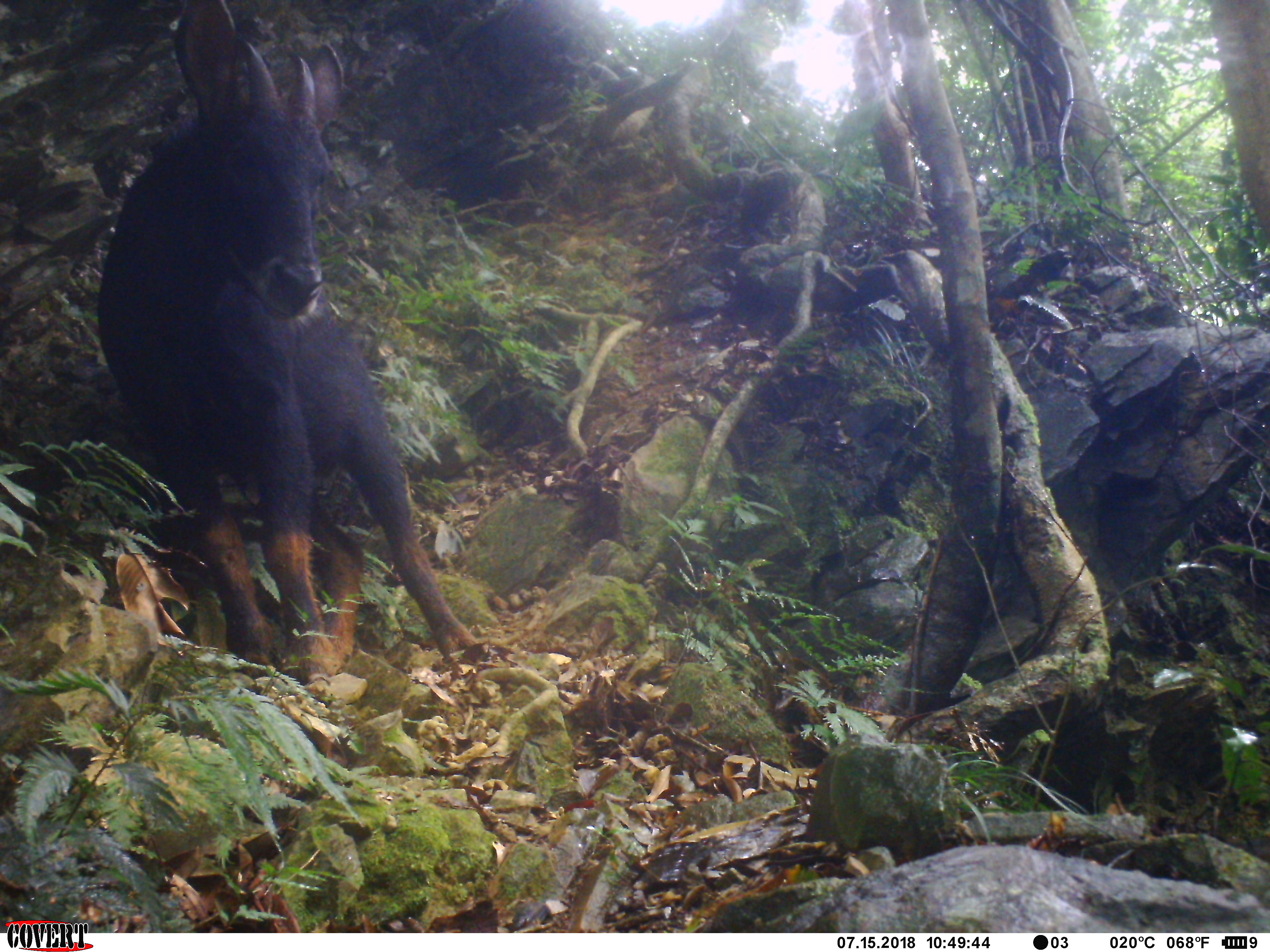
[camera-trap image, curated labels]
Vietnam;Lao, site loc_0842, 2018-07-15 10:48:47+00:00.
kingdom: Animalia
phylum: Chordata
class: Mammalia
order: Artiodactyla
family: Bovidae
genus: Capricornis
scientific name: Capricornis sumatraensis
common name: chinese serow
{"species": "chinese serow (Capricornis sumatraensis)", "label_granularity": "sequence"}